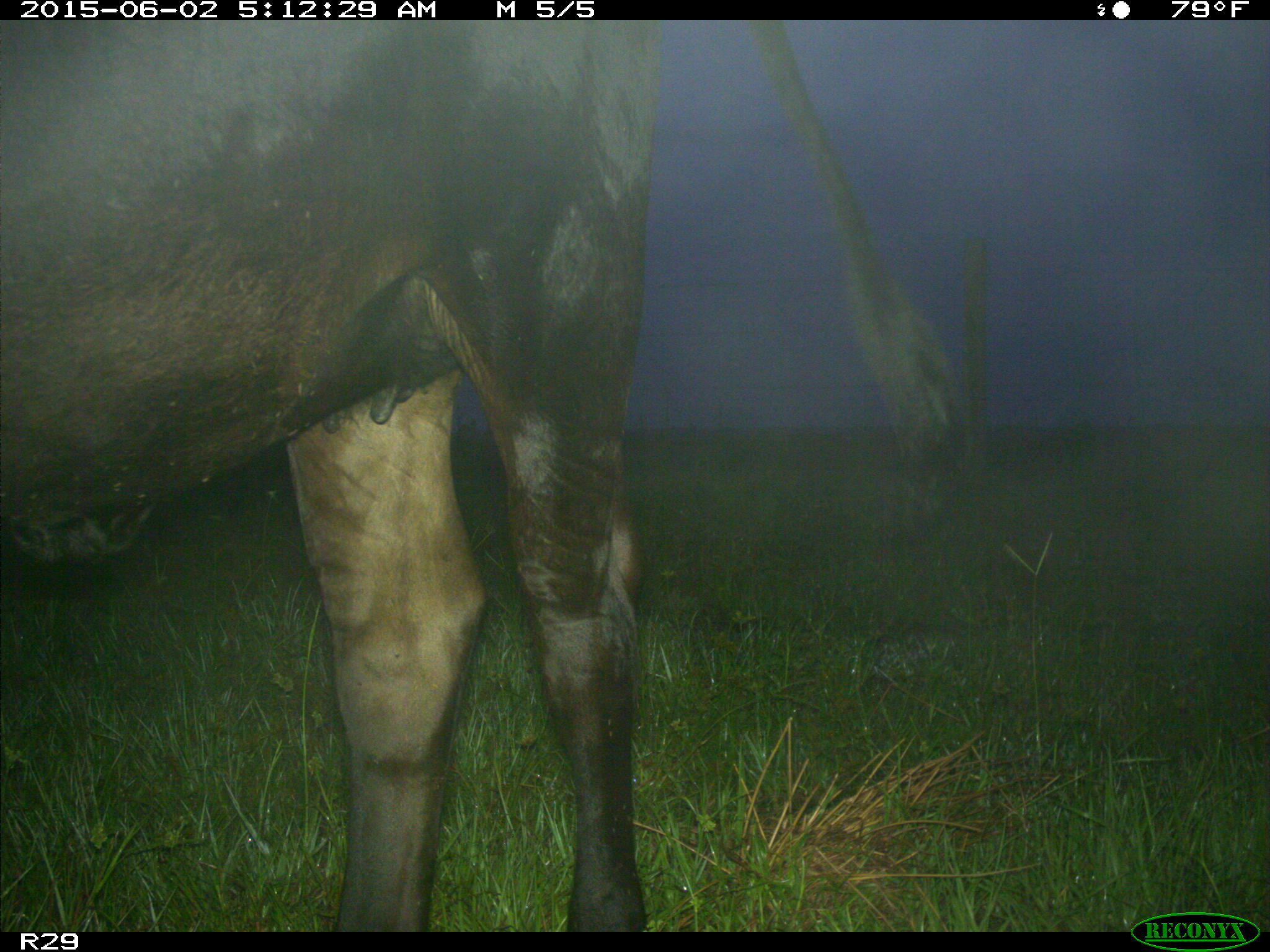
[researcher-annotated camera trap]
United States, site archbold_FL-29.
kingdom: Animalia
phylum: Chordata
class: Mammalia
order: Artiodactyla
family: Bovidae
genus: Bos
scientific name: Bos taurus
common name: domestic cow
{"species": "Bos taurus (domestic cow)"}